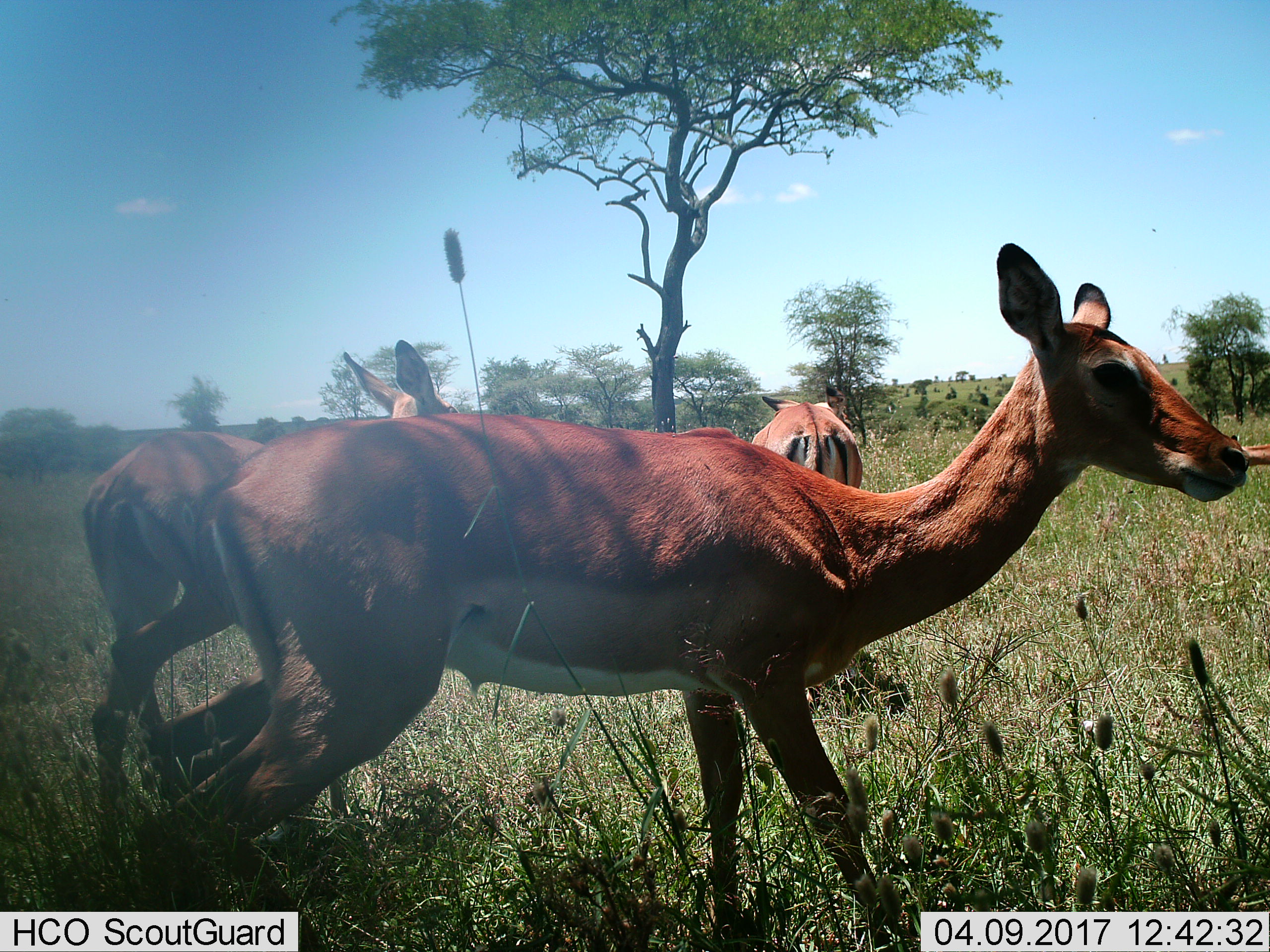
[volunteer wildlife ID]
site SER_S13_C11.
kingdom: Animalia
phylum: Chordata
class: Mammalia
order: Artiodactyla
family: Bovidae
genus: Aepyceros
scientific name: Aepyceros melampus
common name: impala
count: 4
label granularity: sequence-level